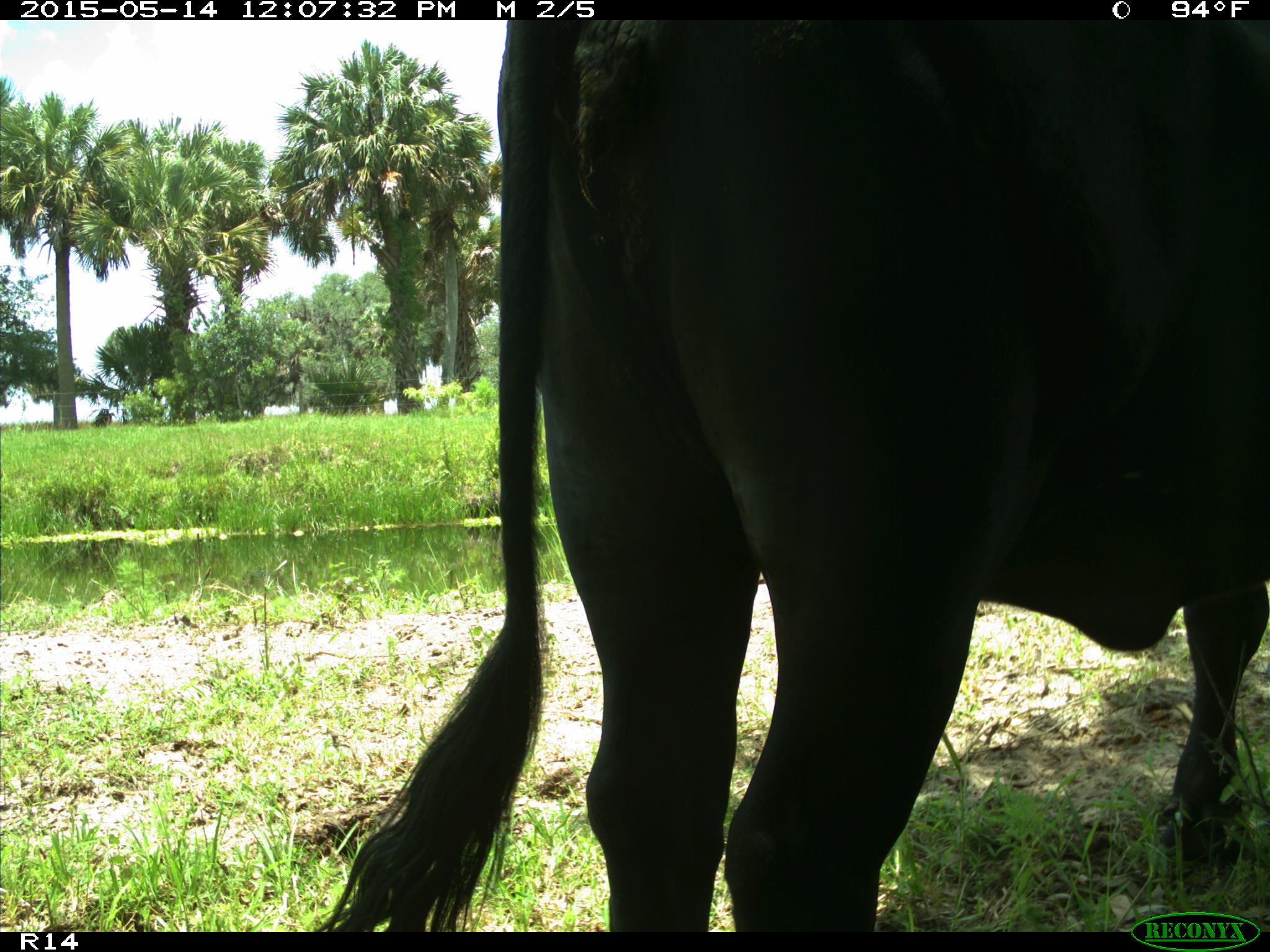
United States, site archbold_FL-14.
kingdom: Animalia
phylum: Chordata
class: Mammalia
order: Artiodactyla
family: Bovidae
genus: Bos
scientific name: Bos taurus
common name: domestic cow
Bos taurus (domestic cow).